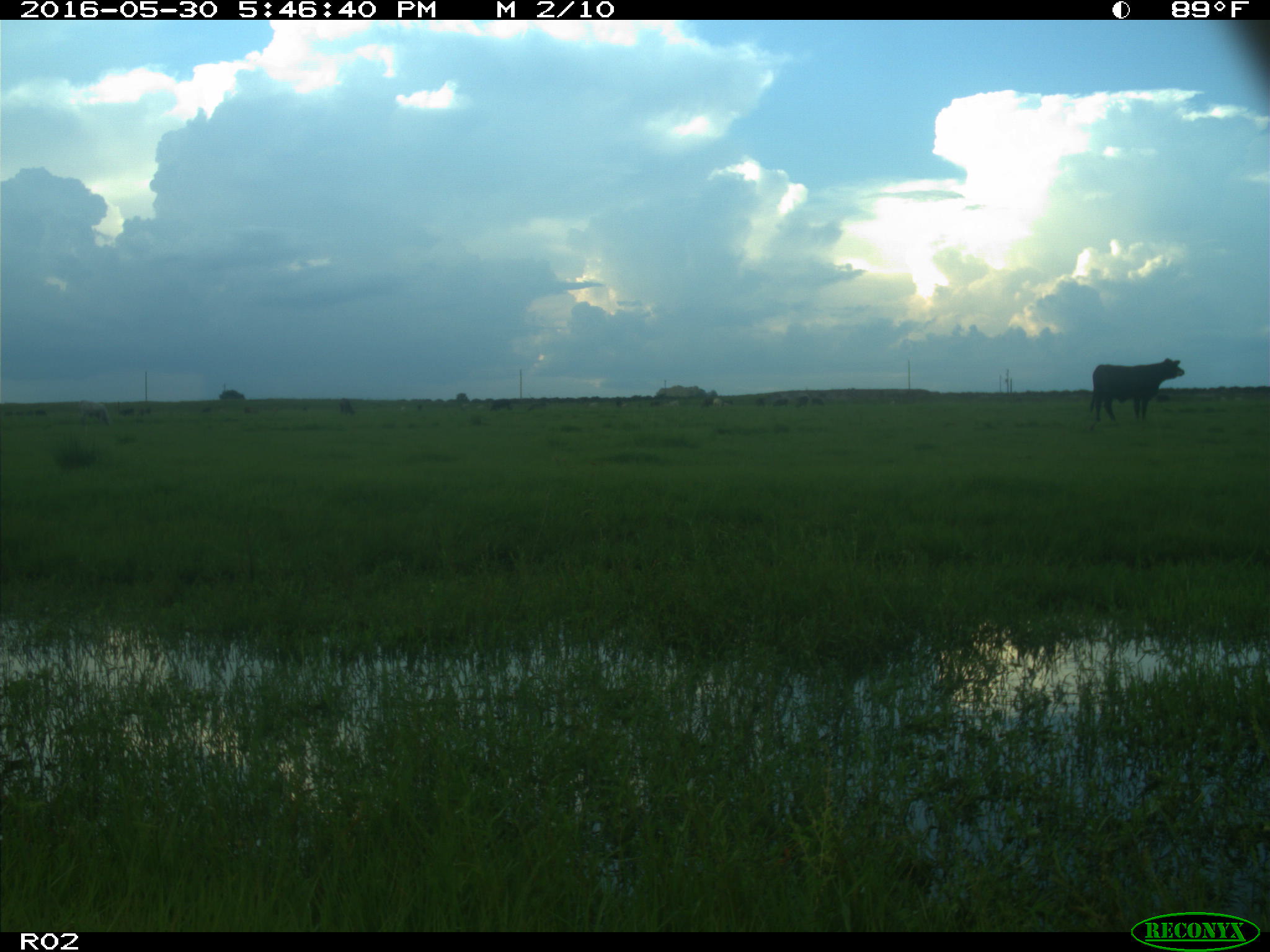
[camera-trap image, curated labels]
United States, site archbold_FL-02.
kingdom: Animalia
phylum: Chordata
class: Mammalia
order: Artiodactyla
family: Bovidae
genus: Bos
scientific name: Bos taurus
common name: domestic cow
Bos taurus (domestic cow).